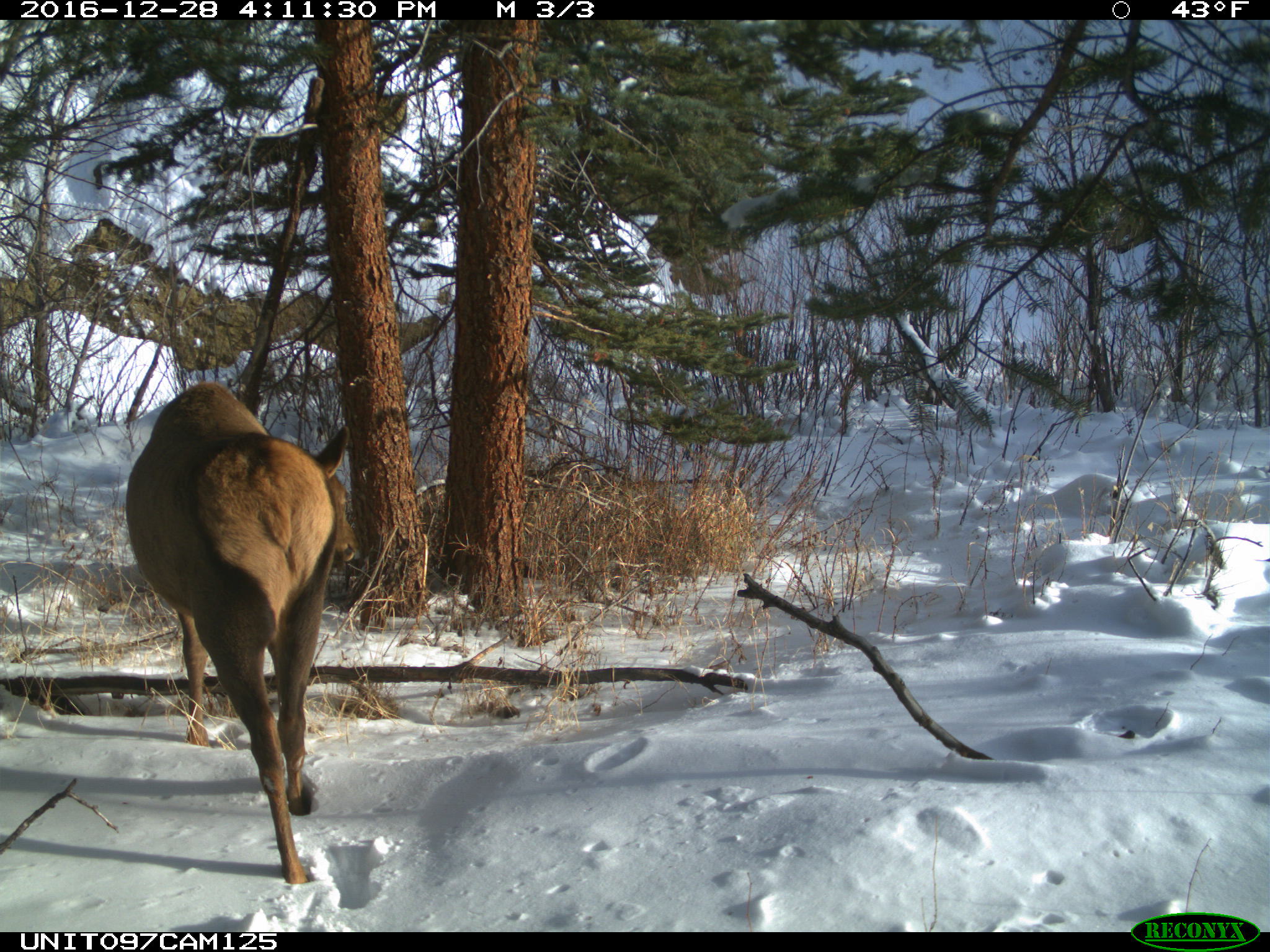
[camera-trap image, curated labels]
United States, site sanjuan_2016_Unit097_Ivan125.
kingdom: Animalia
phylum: Chordata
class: Mammalia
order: Artiodactyla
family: Cervidae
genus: Cervus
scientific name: Cervus elaphus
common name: red deer